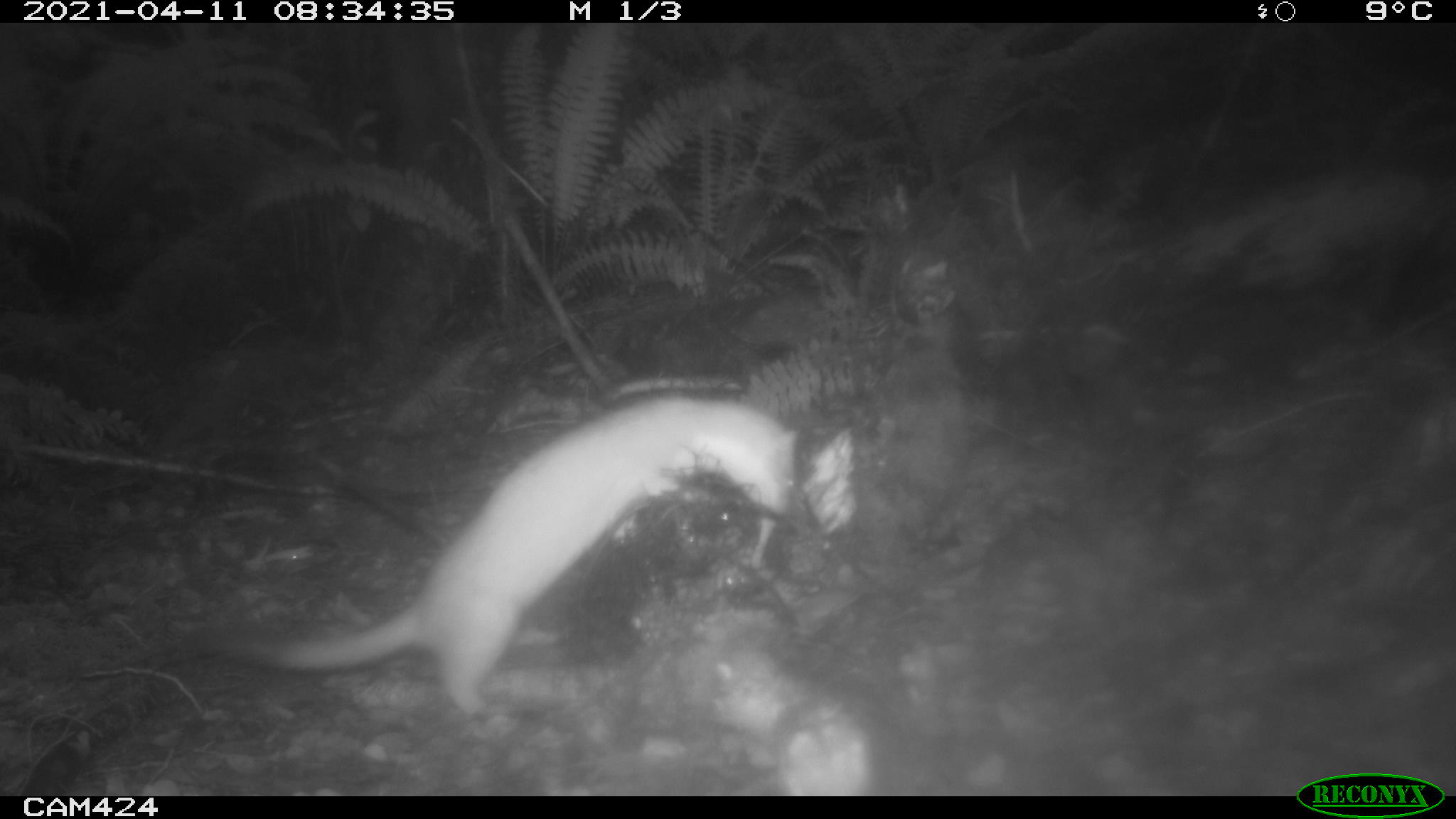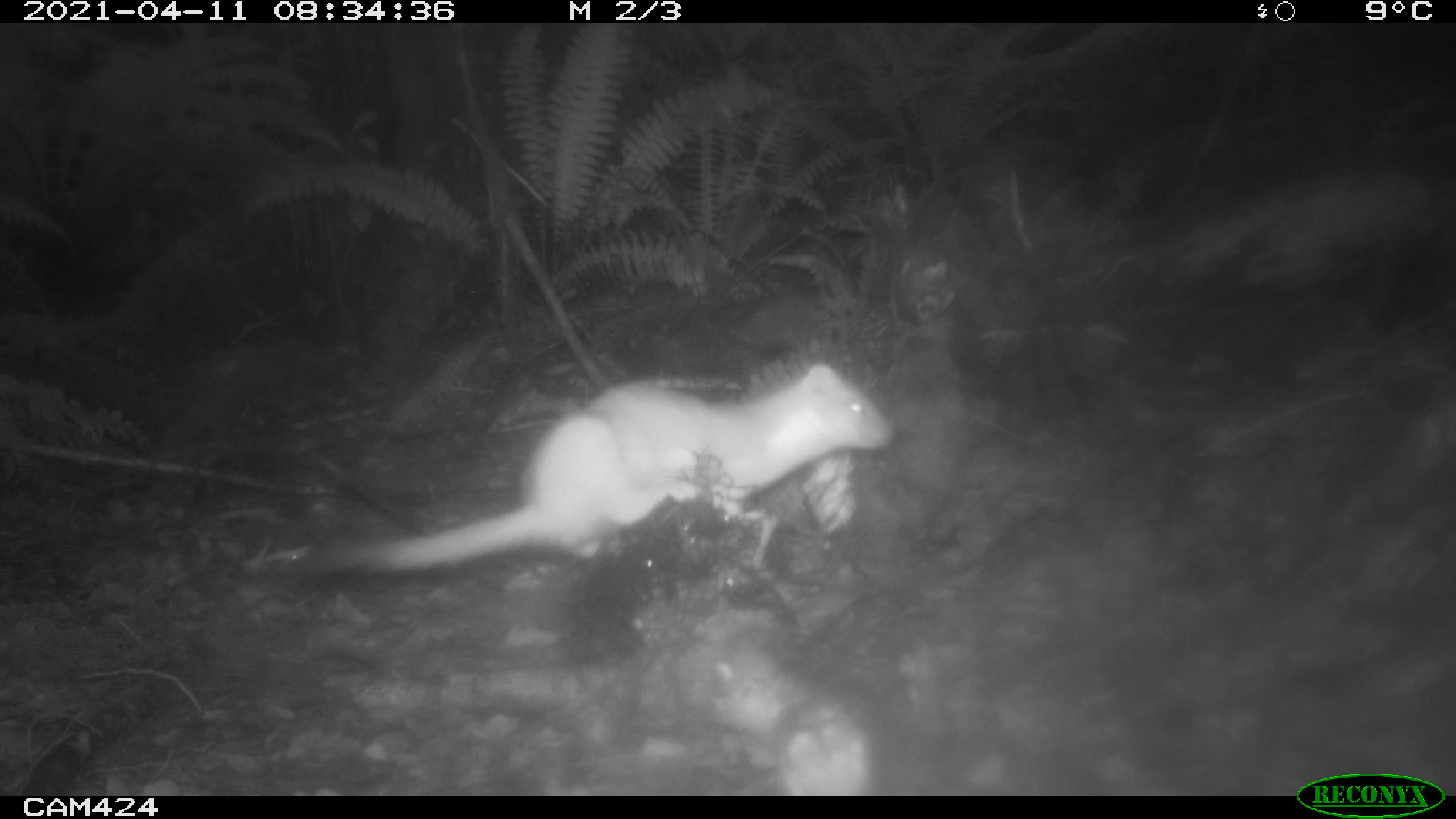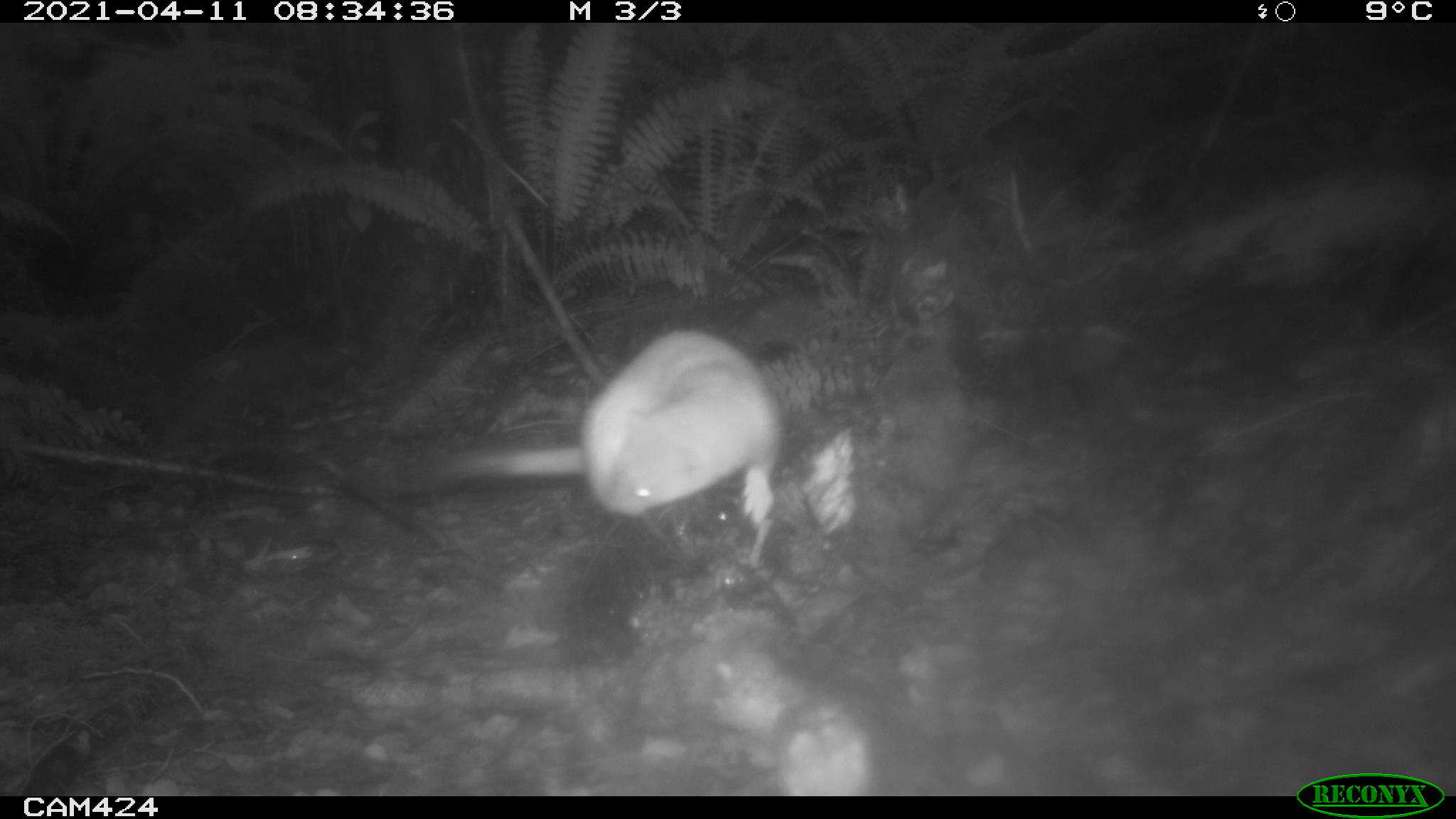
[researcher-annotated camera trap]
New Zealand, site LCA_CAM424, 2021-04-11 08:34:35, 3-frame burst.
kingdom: Animalia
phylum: Chordata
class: Mammalia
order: Carnivora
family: Mustelidae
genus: Mustela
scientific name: Mustela erminea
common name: stoat